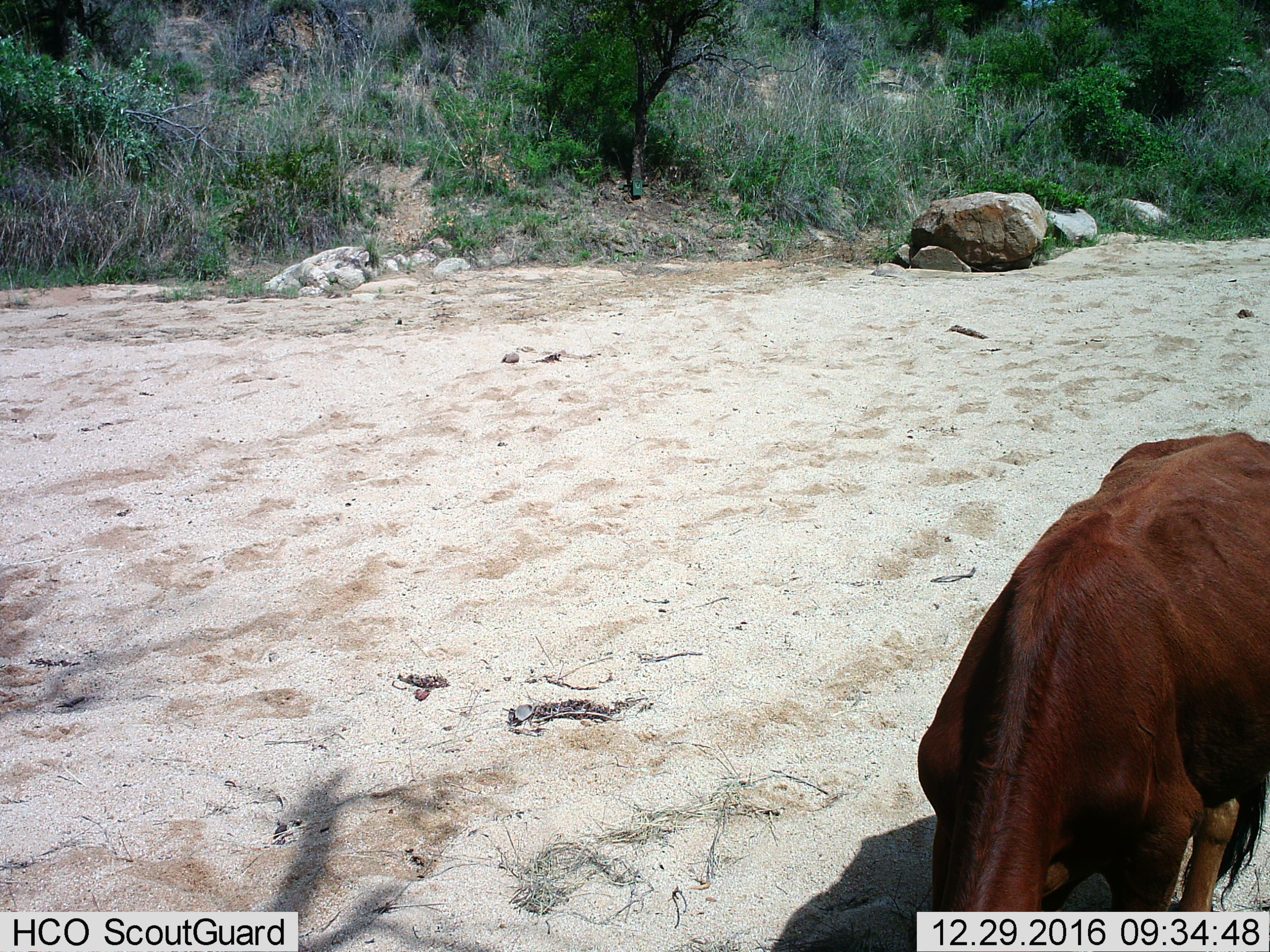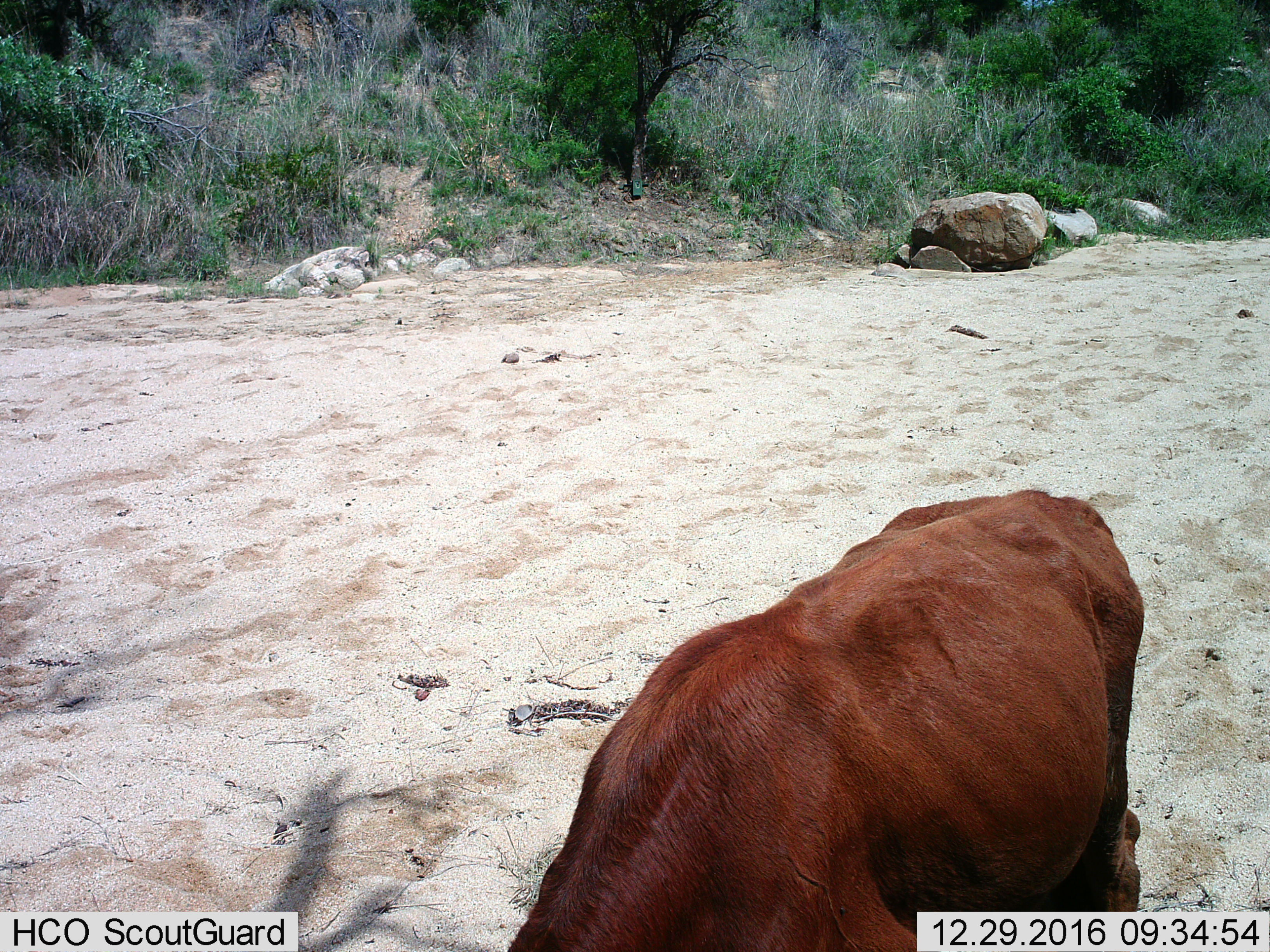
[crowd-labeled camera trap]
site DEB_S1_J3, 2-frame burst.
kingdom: Animalia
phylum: Chordata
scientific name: Vertebrata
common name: domestic animal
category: domesticanimal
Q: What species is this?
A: Domesticanimal (domestic animal) (Vertebrata).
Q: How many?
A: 1.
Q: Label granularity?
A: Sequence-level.